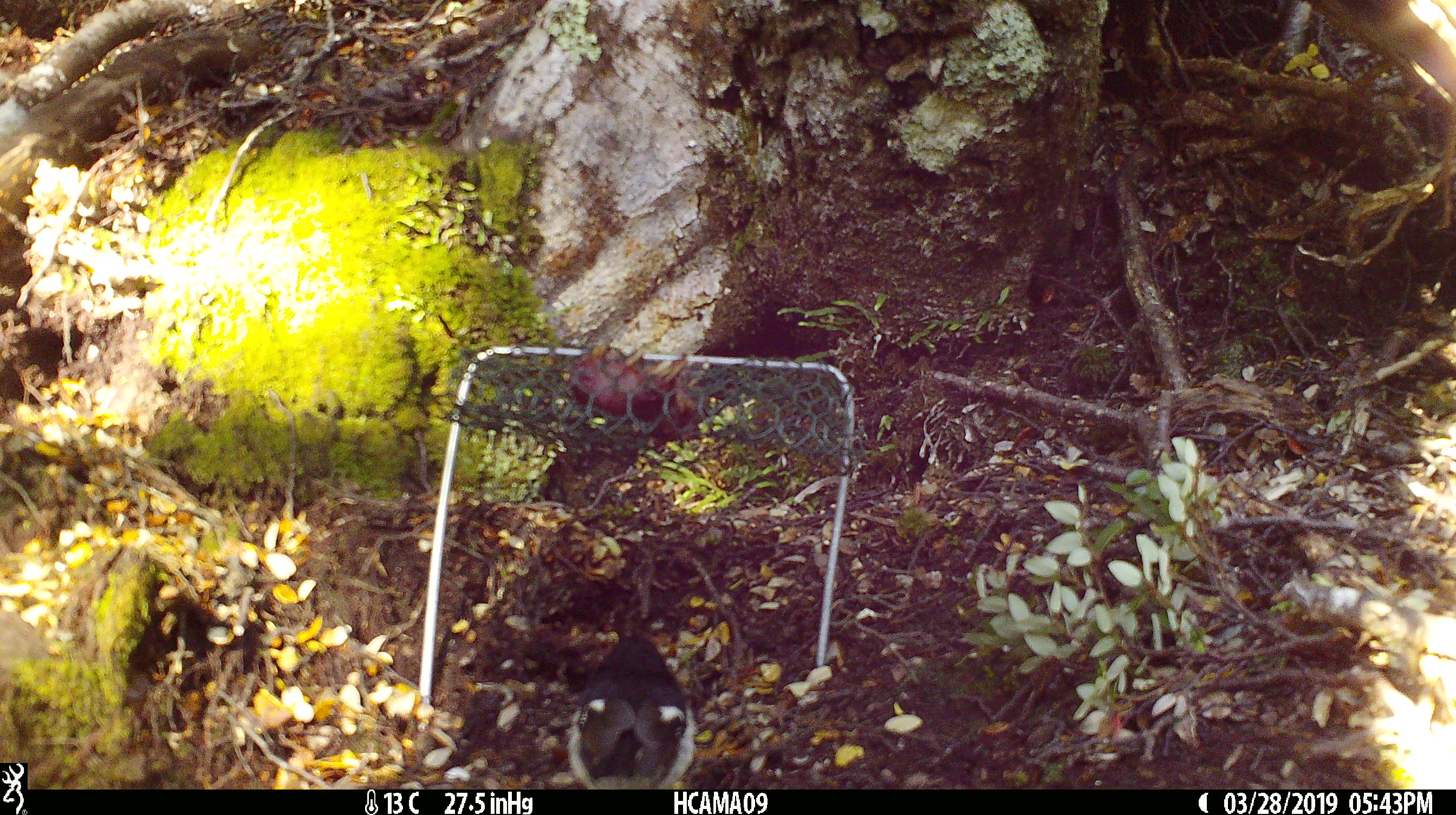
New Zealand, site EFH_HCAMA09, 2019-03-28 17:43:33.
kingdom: Animalia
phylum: Chordata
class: Aves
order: Passeriformes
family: Petroicidae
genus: Petroica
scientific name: Petroica macrocephala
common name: tomtit